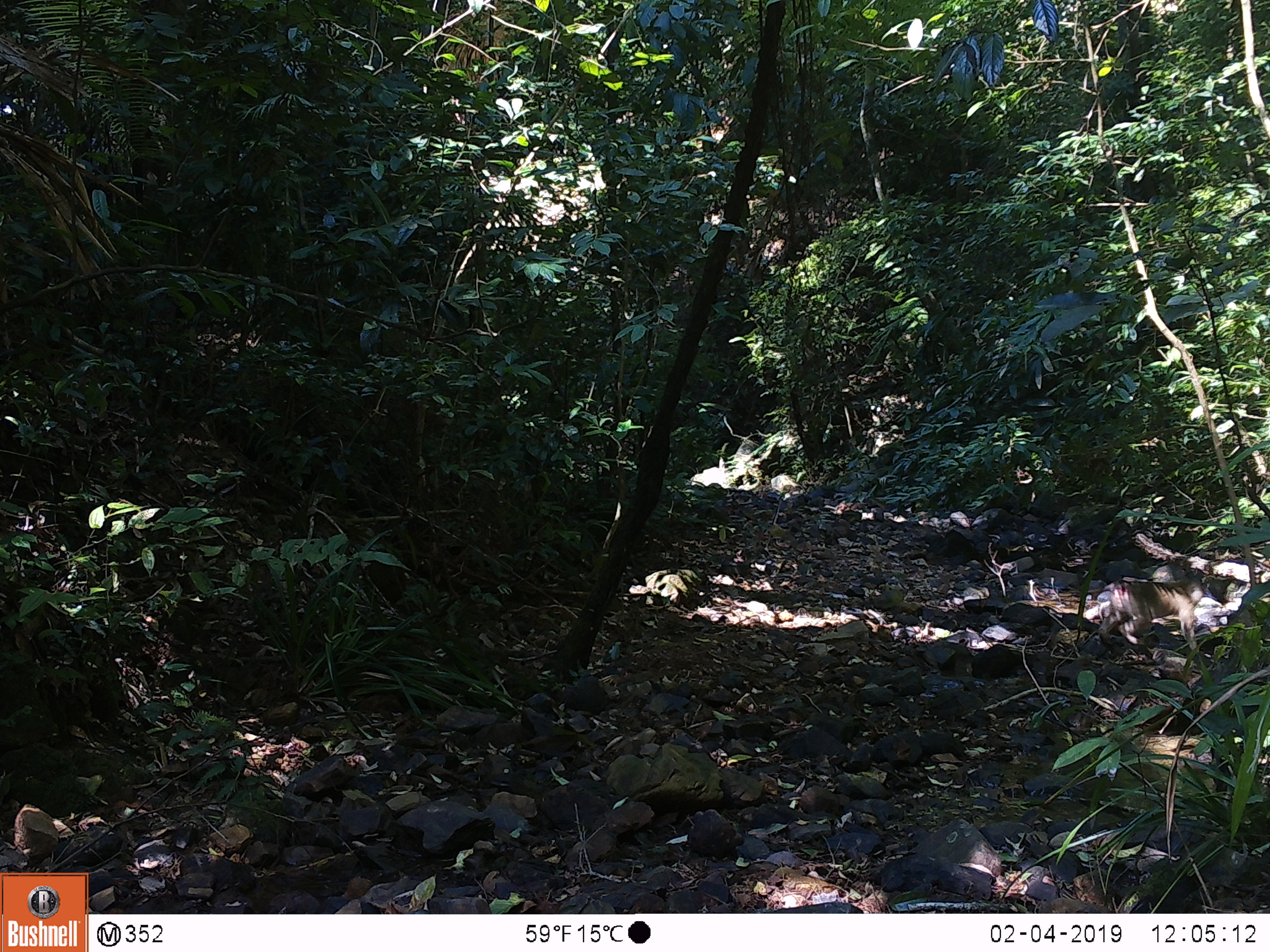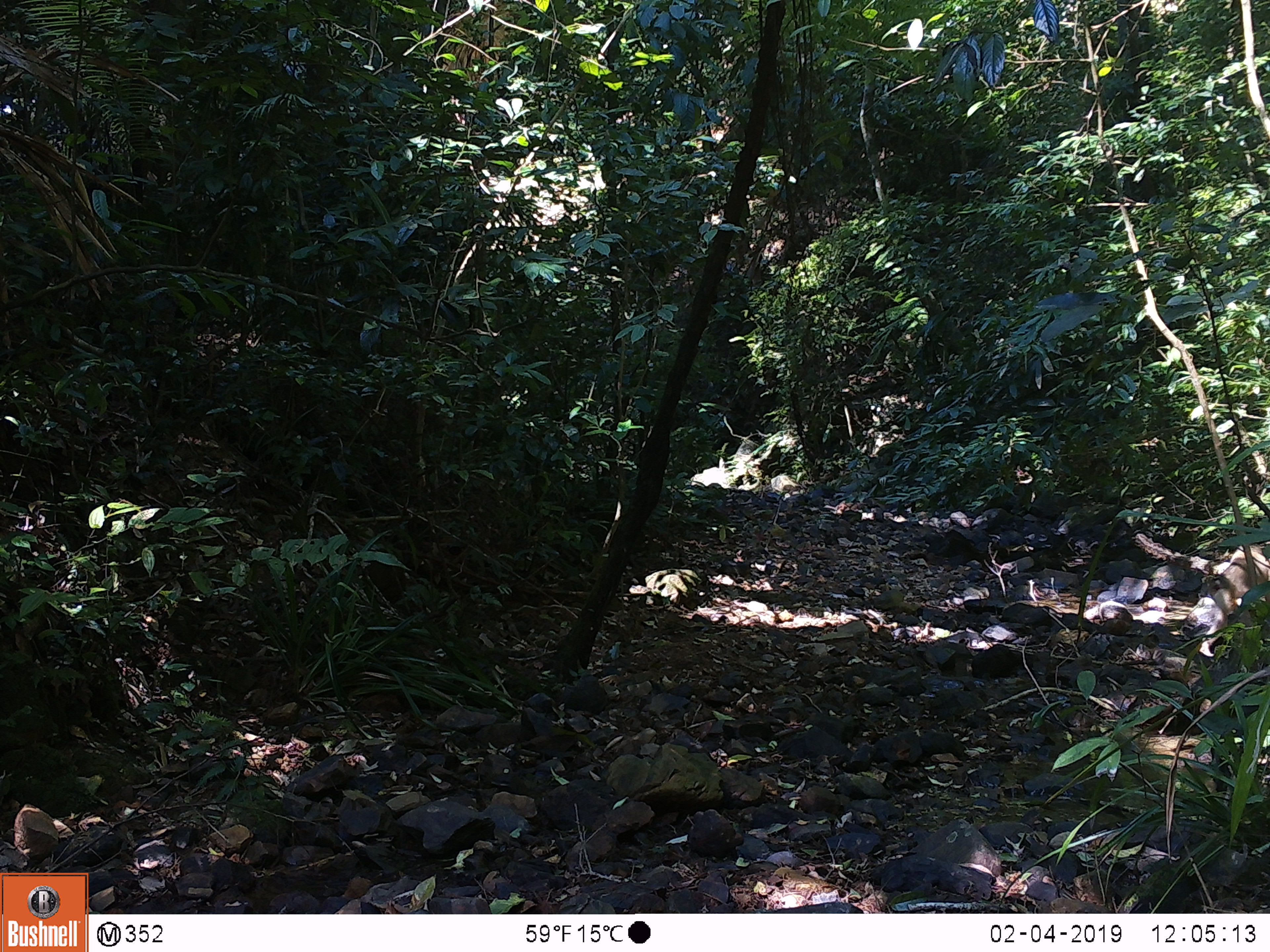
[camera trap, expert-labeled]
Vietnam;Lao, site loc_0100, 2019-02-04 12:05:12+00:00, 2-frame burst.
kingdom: Animalia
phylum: Chordata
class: Mammalia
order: Primates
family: Cercopithecidae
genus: Macaca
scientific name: Macaca nemestrina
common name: pig-tailed macaque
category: pig tailed macaque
Pig tailed macaque (pig-tailed macaque) (Macaca nemestrina). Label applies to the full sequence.